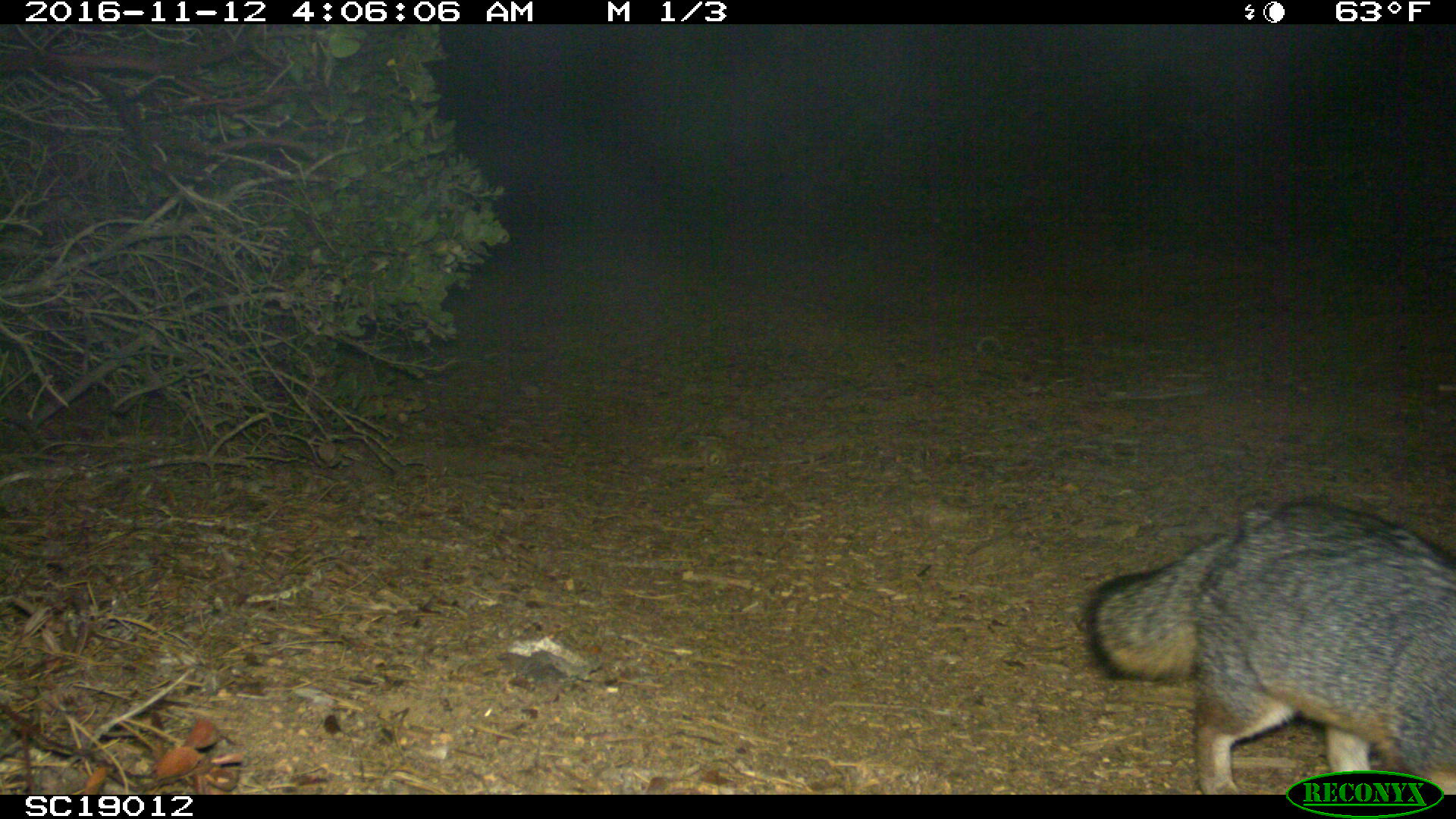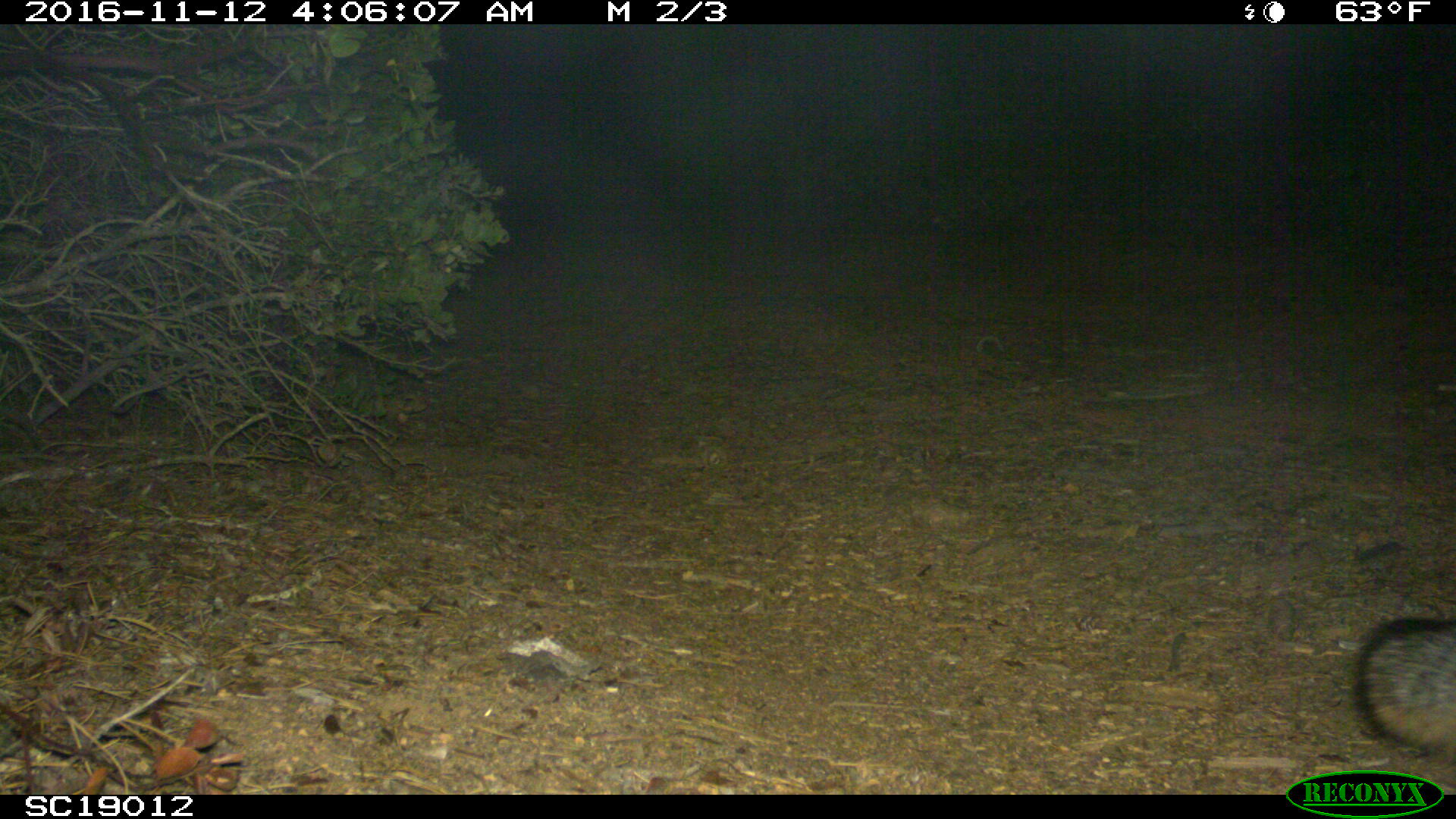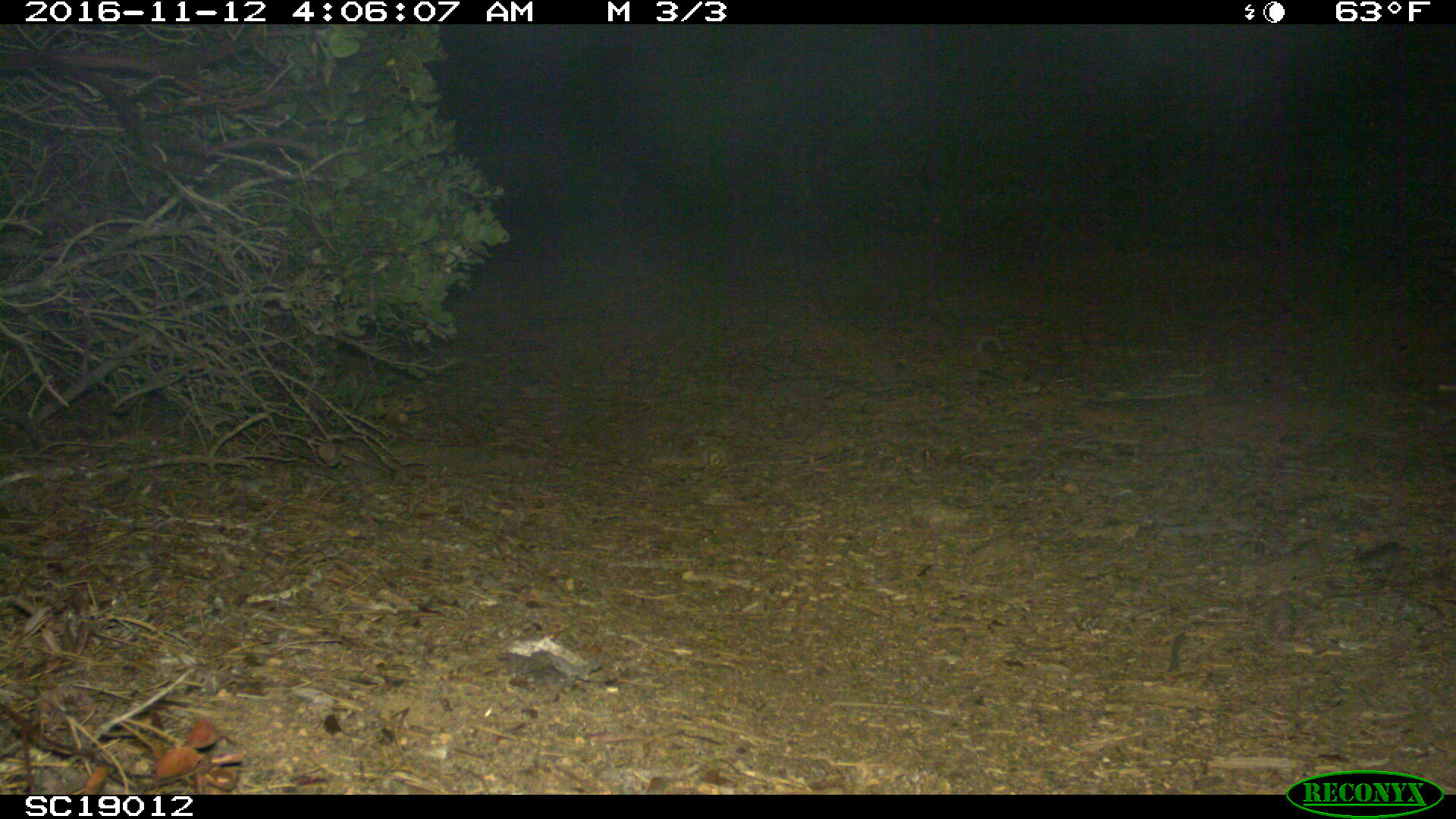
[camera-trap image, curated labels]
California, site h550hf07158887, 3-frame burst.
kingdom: Animalia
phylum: Chordata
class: Mammalia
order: Carnivora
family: Canidae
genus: Urocyon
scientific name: Urocyon littoralis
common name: island fox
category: fox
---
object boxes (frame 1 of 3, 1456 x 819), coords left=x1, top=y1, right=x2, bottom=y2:
fox: left=1087, top=499, right=1455, bottom=792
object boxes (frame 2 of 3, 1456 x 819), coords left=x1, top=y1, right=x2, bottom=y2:
fox: left=1357, top=614, right=1455, bottom=757